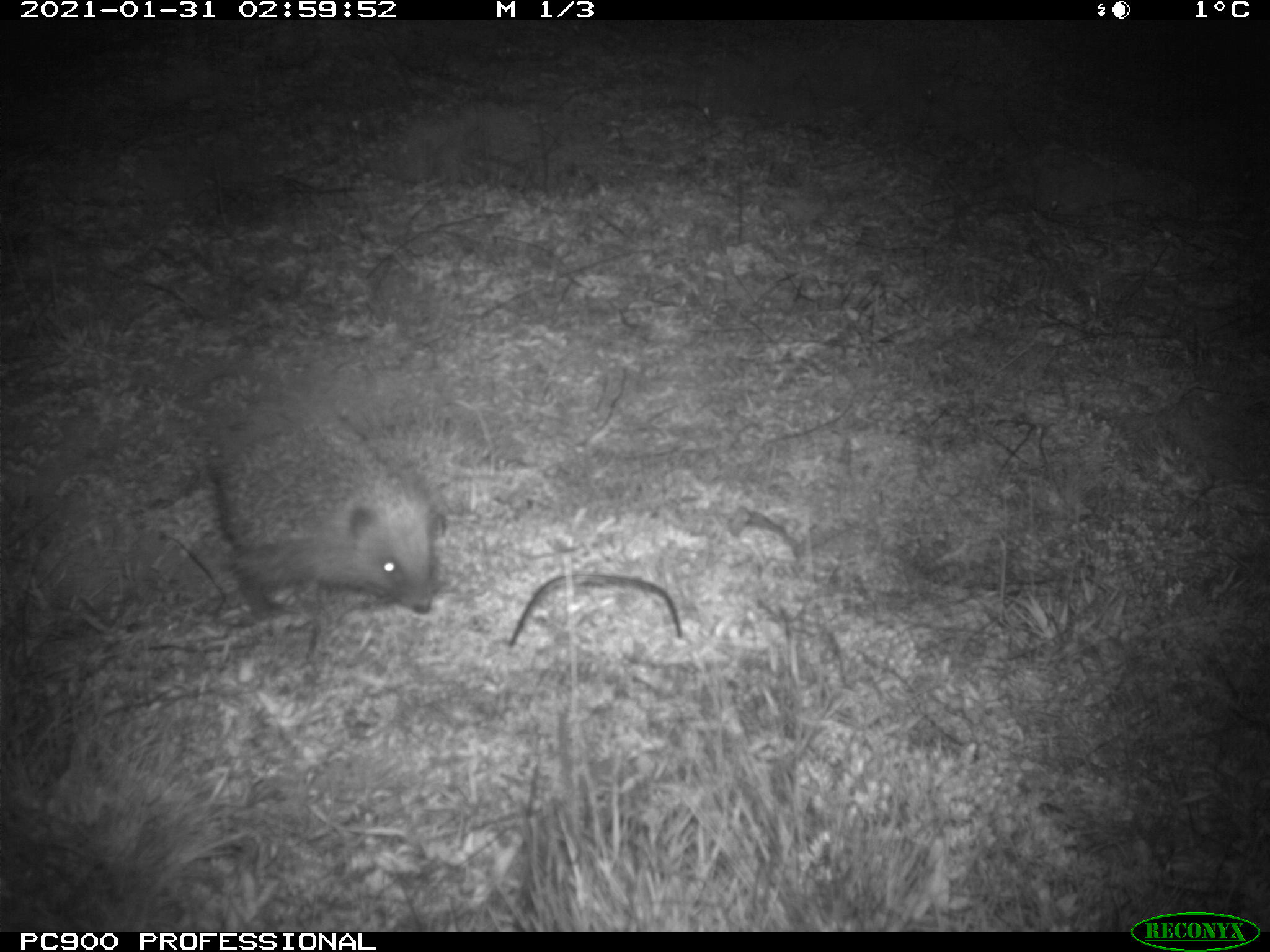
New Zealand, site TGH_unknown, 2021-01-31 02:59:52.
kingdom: Animalia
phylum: Chordata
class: Mammalia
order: Eulipotyphla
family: Erinaceidae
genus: Erinaceus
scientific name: Erinaceus europaeus europaeus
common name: european hedgehog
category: hedgehog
Hedgehog (european hedgehog) (Erinaceus europaeus europaeus).